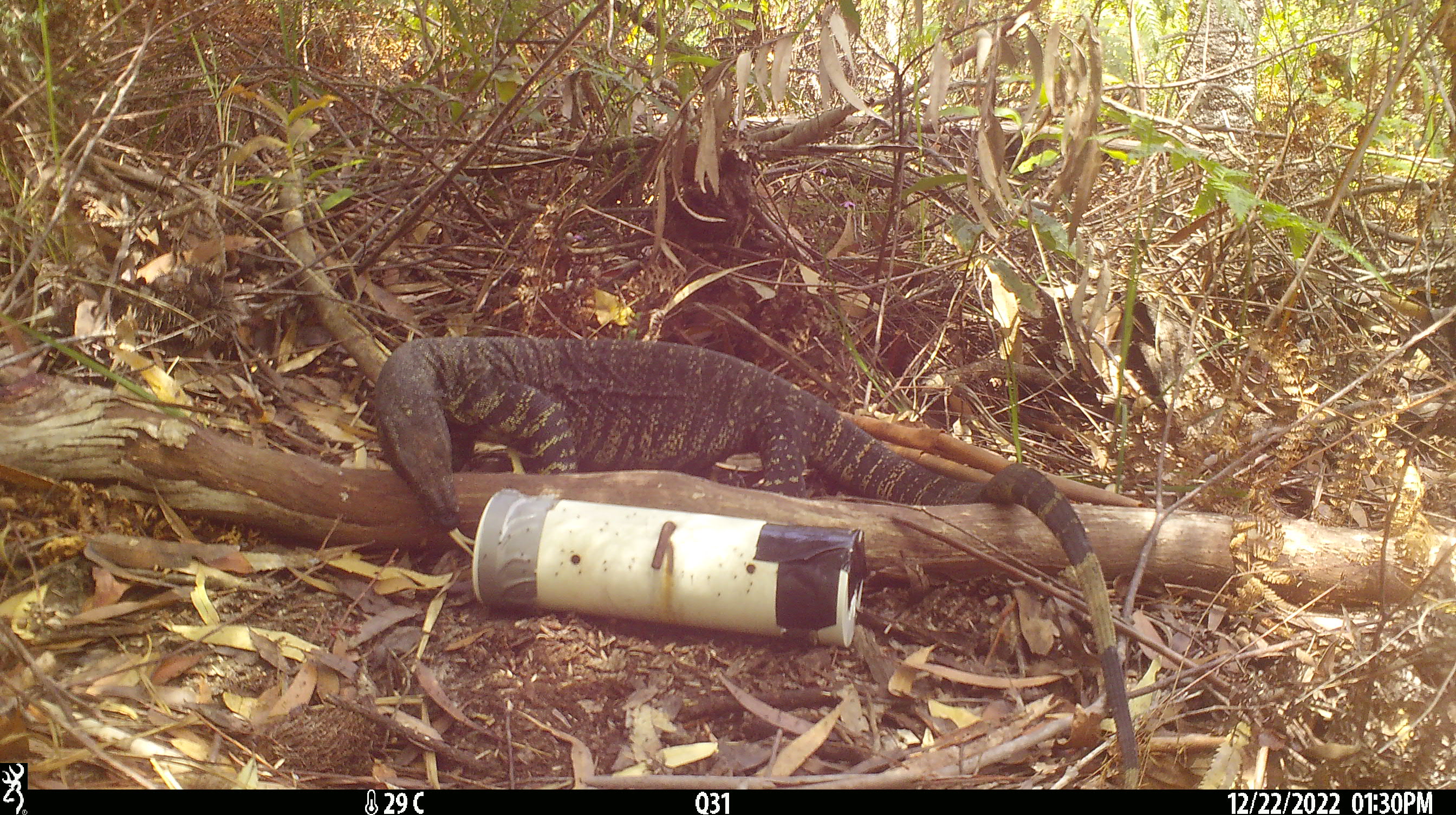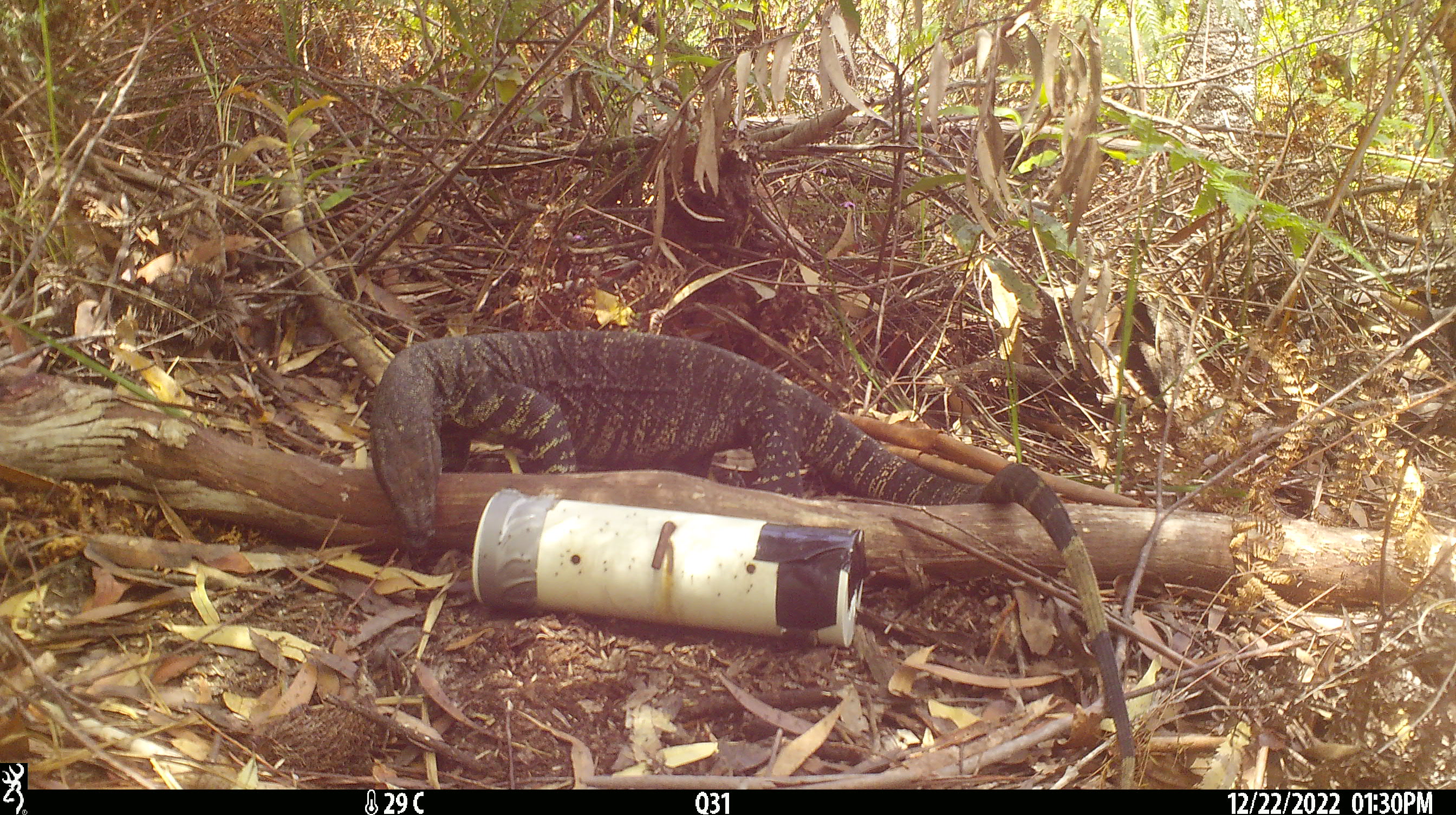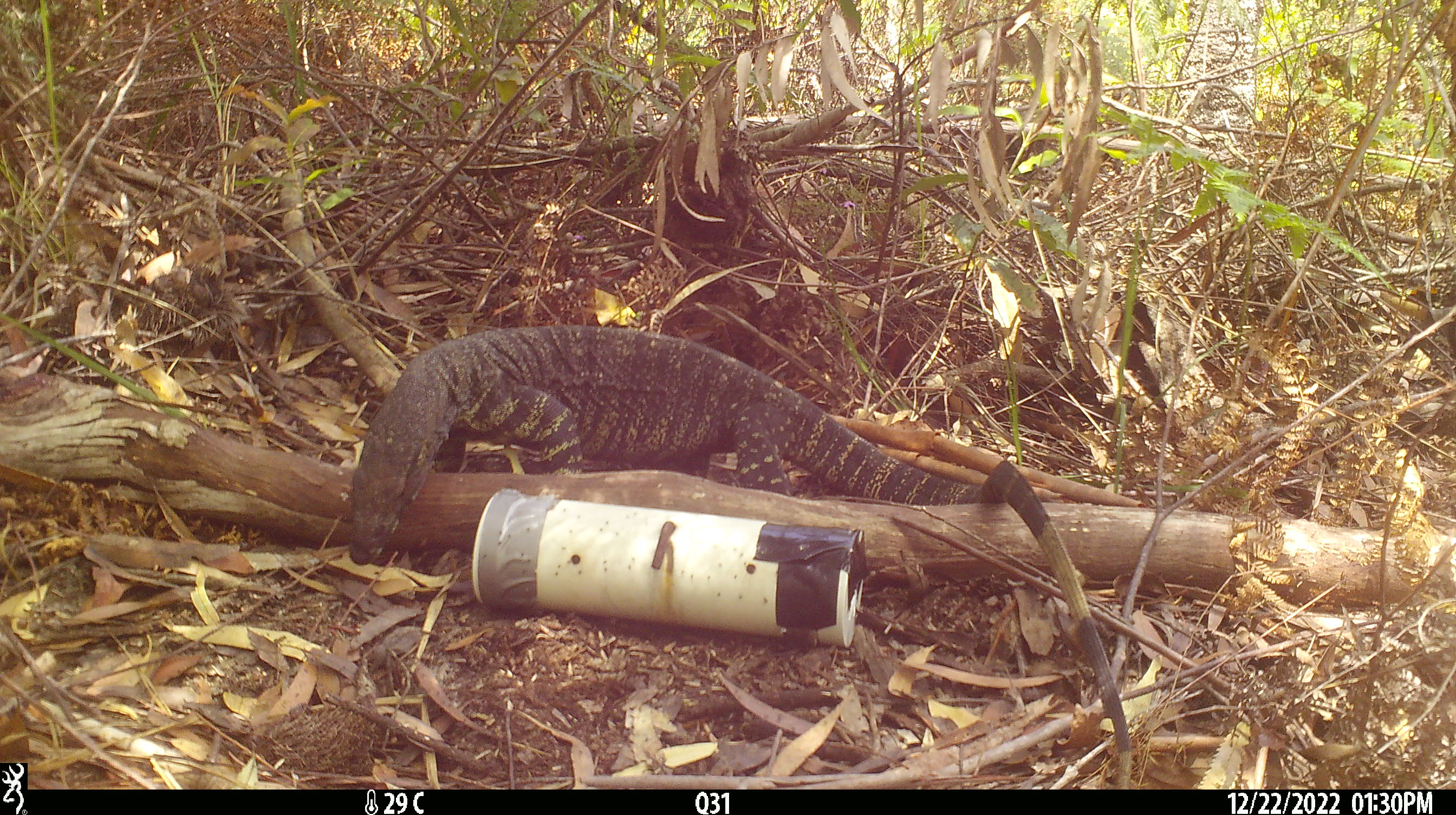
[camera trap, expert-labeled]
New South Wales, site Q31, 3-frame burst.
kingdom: Animalia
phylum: Chordata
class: Reptilia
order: Squamata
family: Varanidae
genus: Varanus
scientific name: Varanus varius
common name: lace monitor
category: goanna